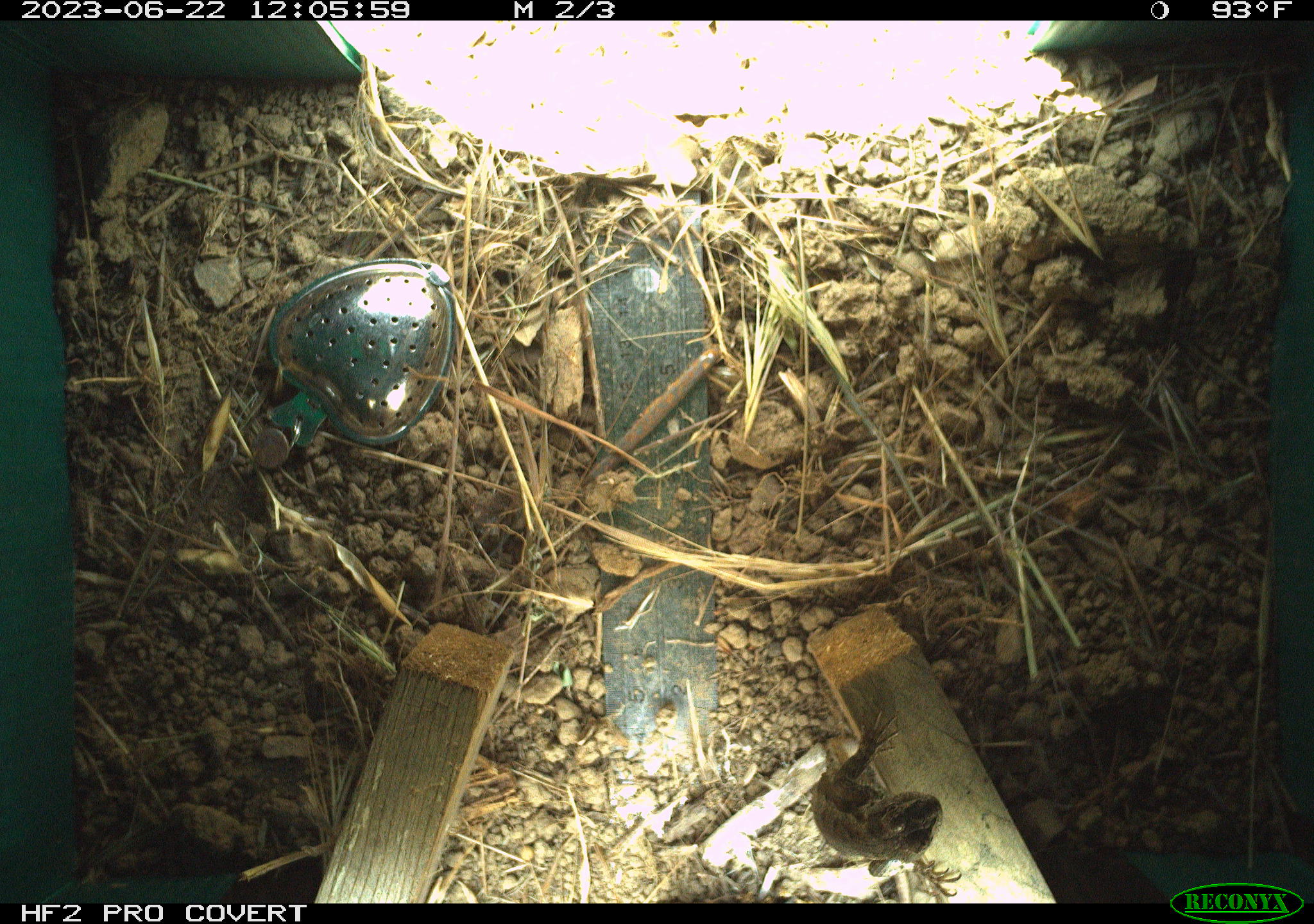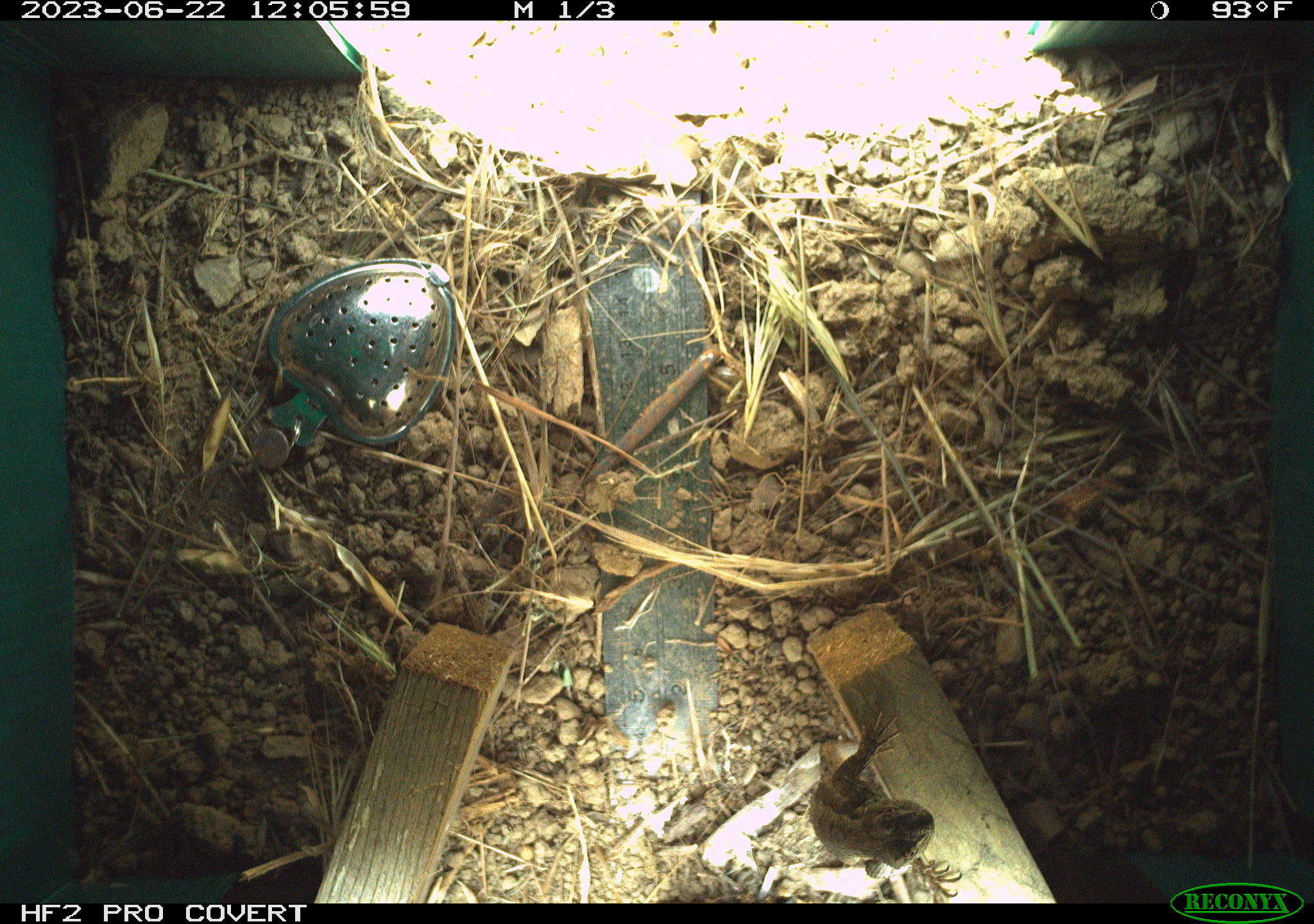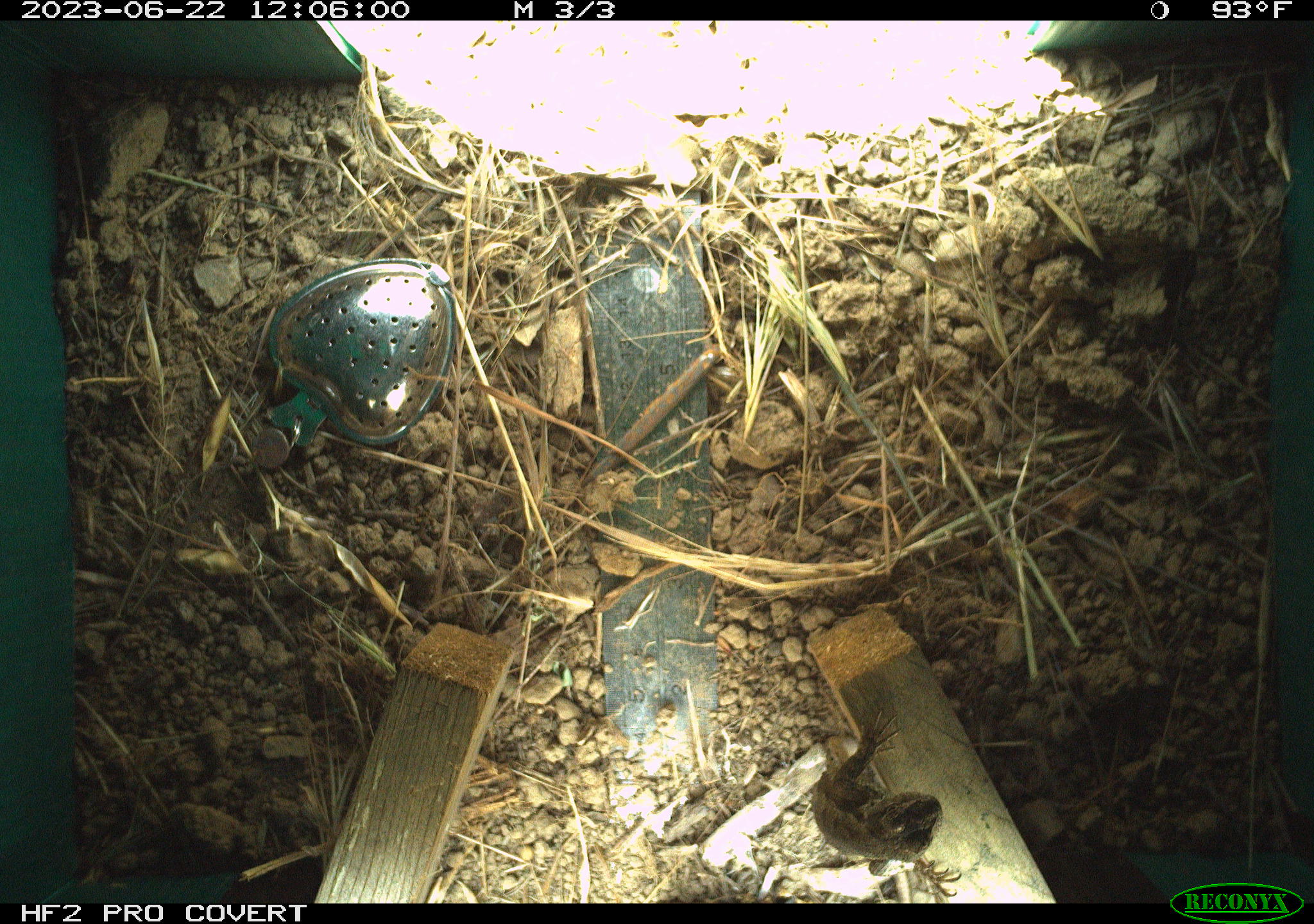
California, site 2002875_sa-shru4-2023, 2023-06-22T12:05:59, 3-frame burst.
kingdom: Animalia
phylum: Chordata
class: Reptilia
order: Squamata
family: Phrynosomatidae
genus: Sceloporus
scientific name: Sceloporus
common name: spiny lizards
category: sceloporus species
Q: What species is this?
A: Sceloporus species (spiny lizards) (Sceloporus).